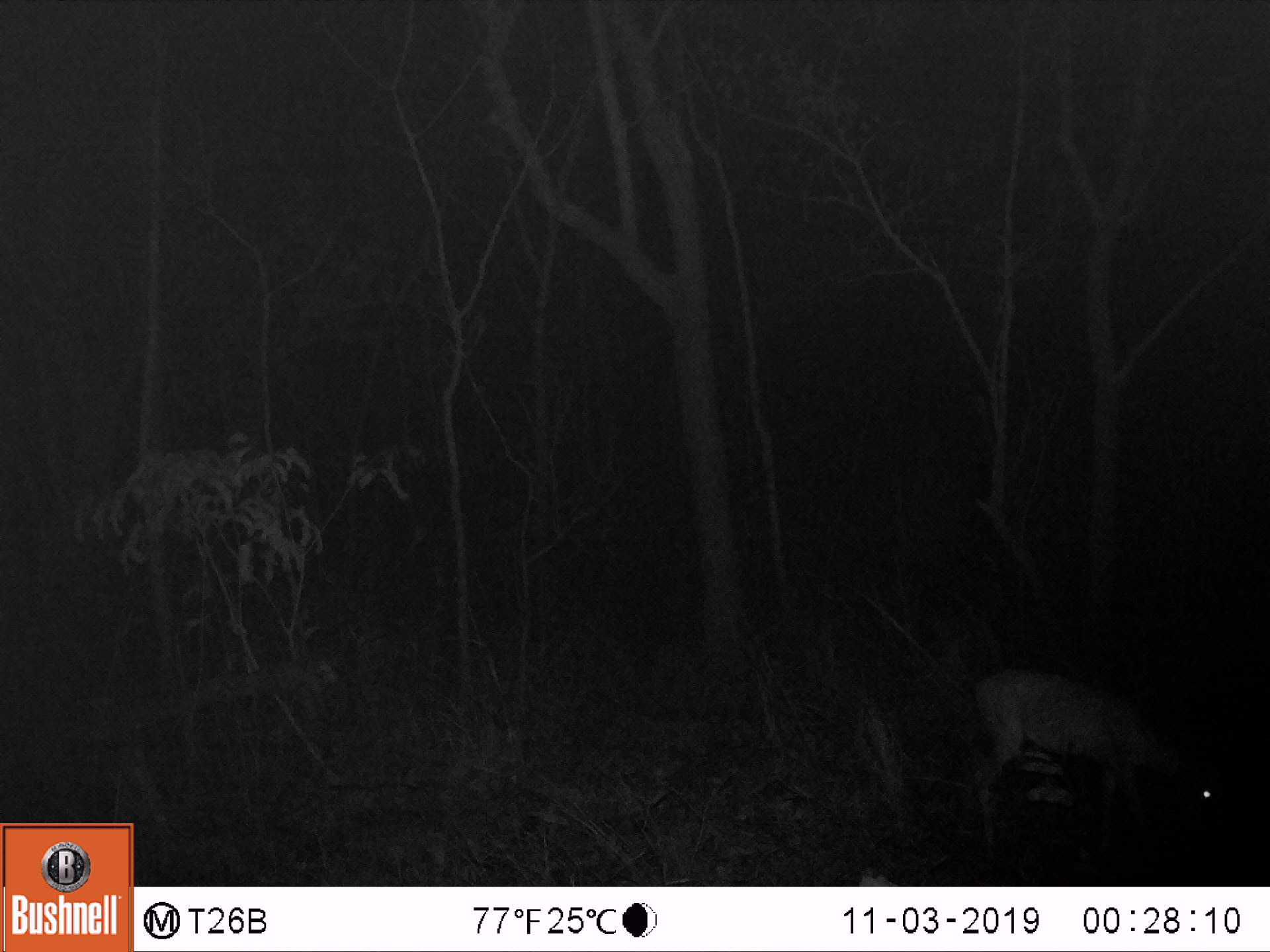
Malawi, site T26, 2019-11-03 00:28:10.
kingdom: Animalia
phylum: Chordata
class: Mammalia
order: Artiodactyla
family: Bovidae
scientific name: Antilopinae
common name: small antelope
Small antelope (Antilopinae), count 1.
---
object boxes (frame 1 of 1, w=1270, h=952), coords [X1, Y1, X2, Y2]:
small antelope: [931, 652, 1233, 868]